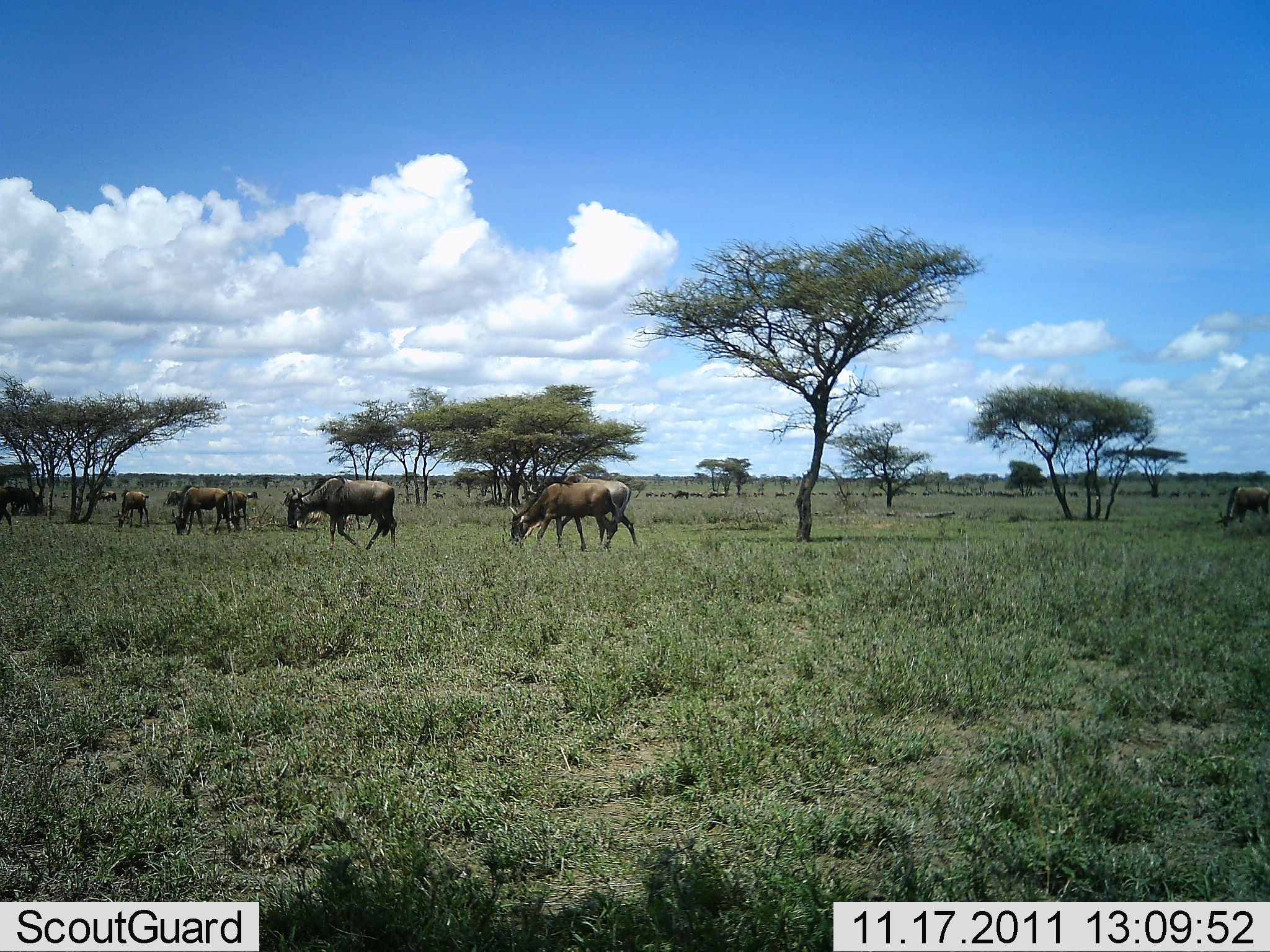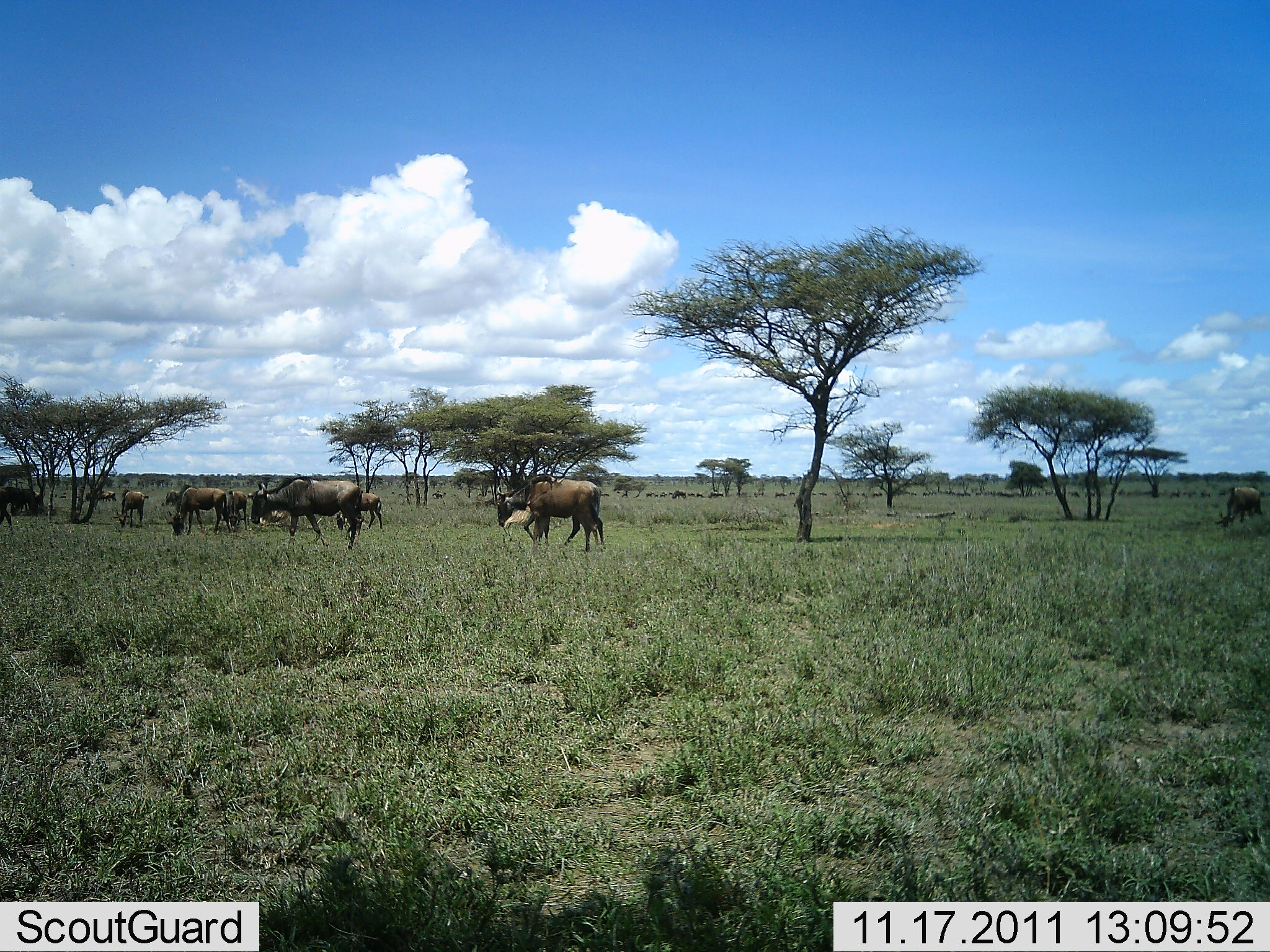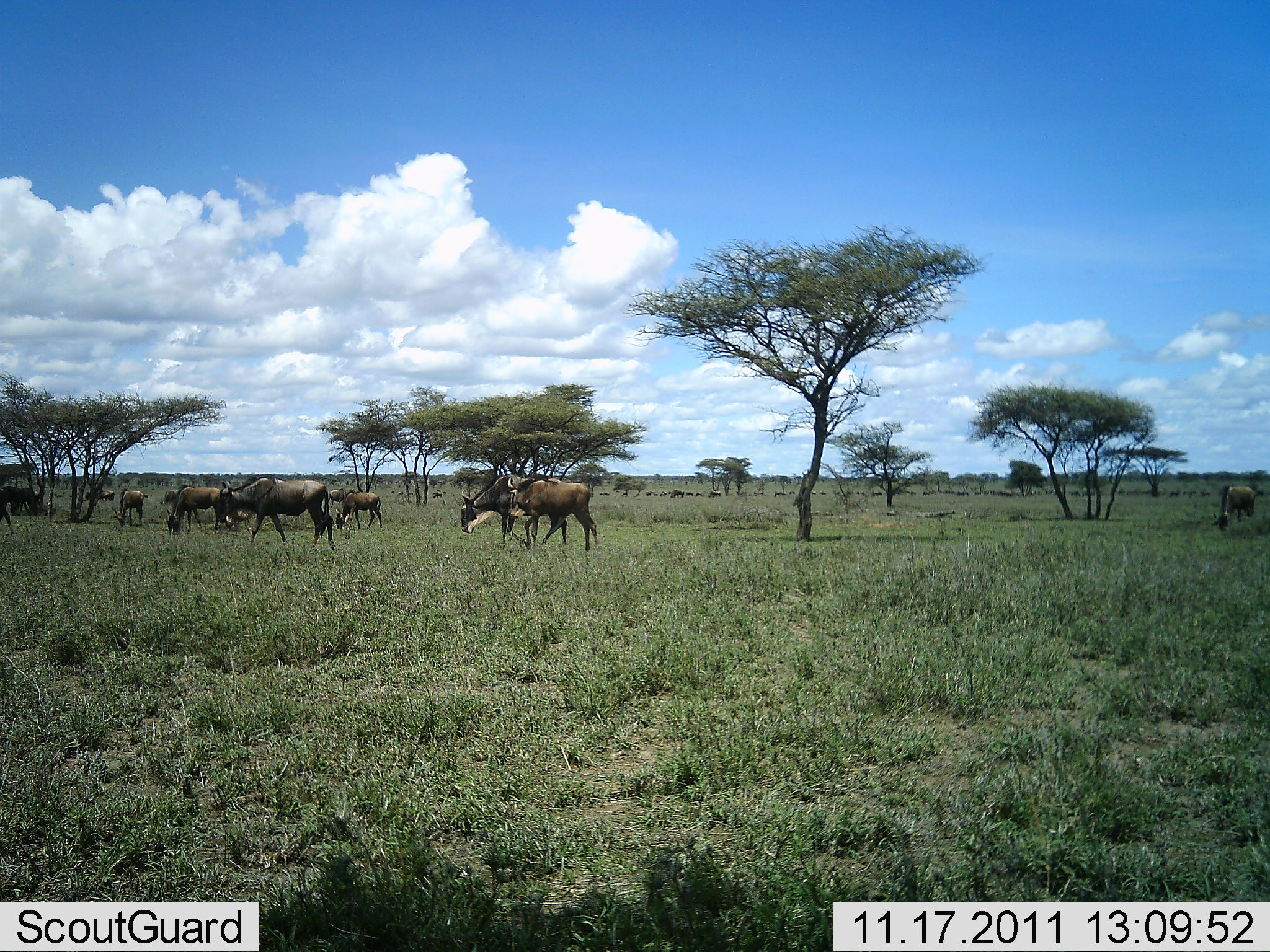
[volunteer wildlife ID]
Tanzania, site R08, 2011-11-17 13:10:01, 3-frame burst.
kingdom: Animalia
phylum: Chordata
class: Mammalia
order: Artiodactyla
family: Bovidae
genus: Connochaetes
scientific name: Connochaetes taurinus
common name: blue wildebeest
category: wildebeest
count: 11-50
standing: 40%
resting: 13%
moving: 73%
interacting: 0%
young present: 0%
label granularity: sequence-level